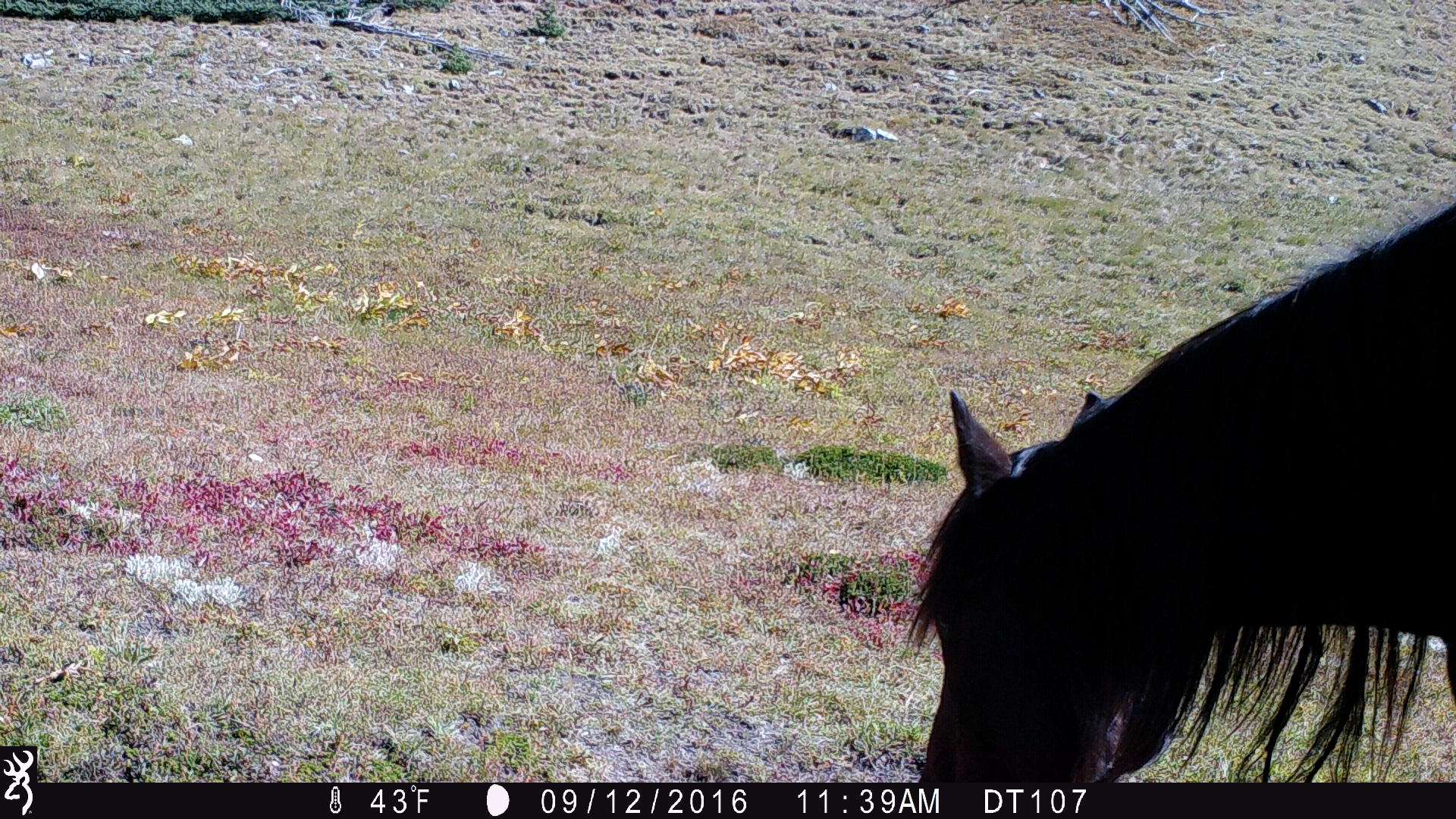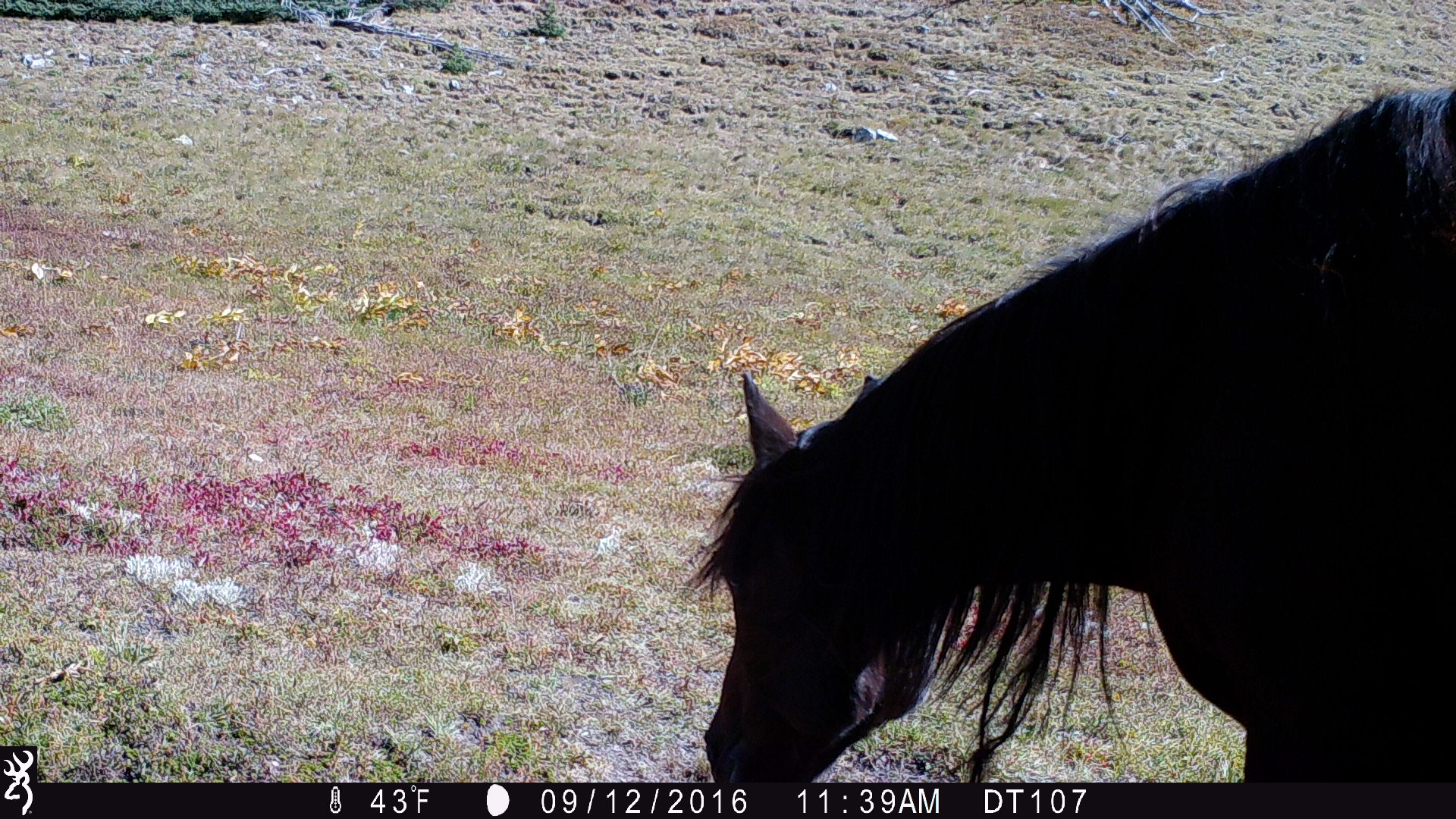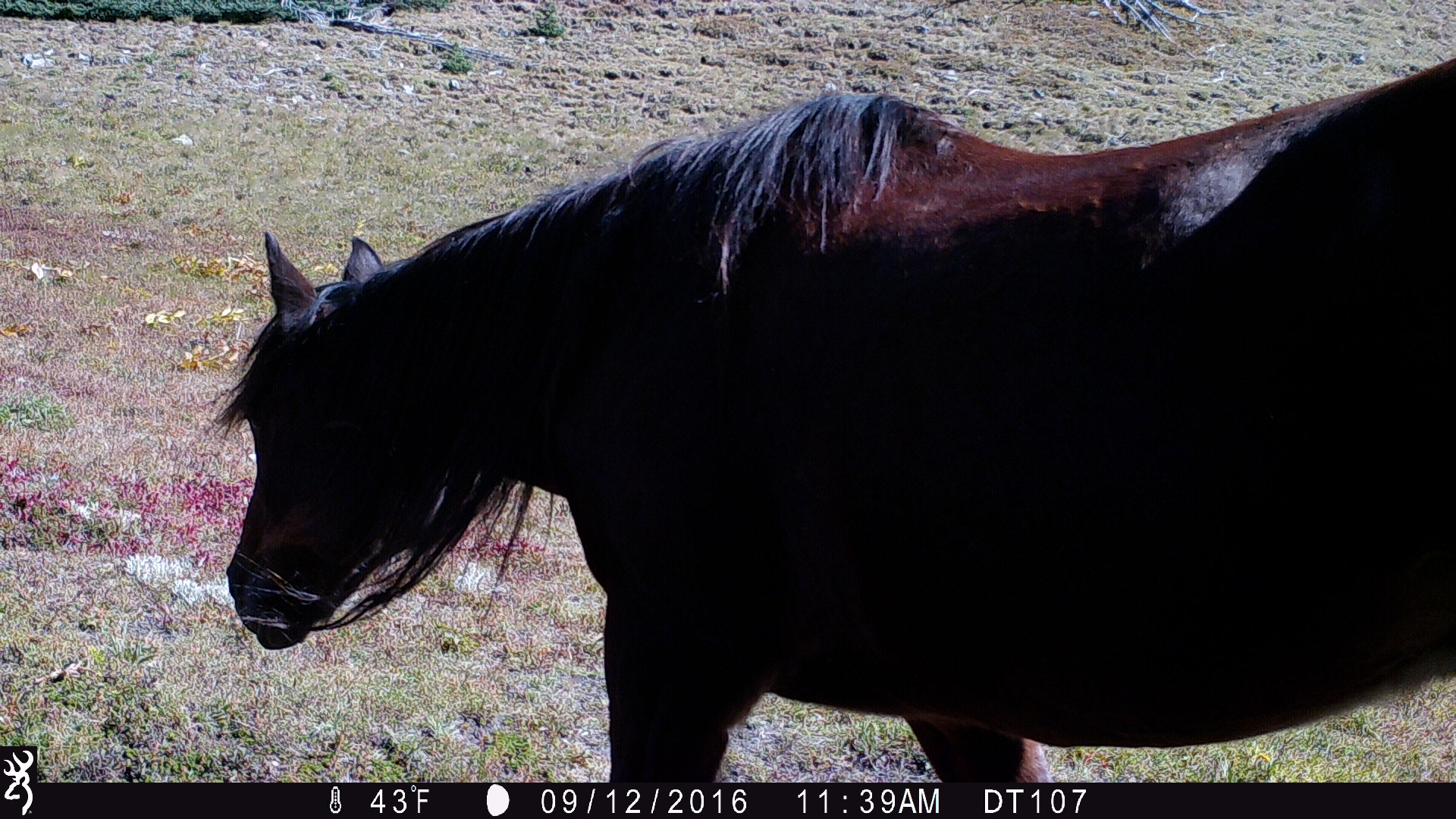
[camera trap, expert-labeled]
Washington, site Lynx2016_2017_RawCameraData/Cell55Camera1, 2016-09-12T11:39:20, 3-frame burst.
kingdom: Animalia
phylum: Chordata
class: Mammalia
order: Perissodactyla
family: Equidae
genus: Equus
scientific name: Equus caballus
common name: domestic horse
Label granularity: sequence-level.